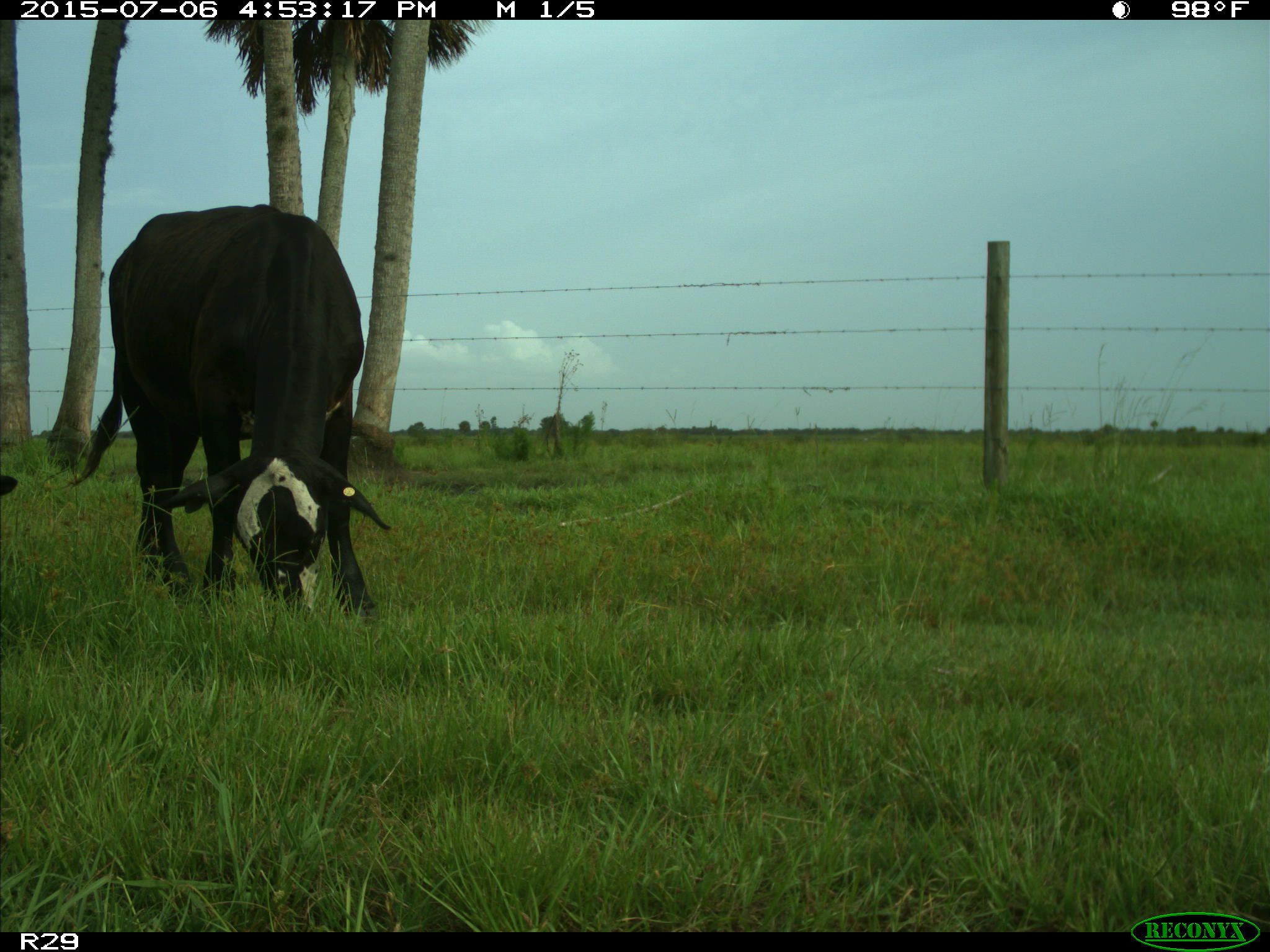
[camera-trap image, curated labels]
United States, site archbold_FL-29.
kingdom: Animalia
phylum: Chordata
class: Mammalia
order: Artiodactyla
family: Bovidae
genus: Bos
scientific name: Bos taurus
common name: domestic cow